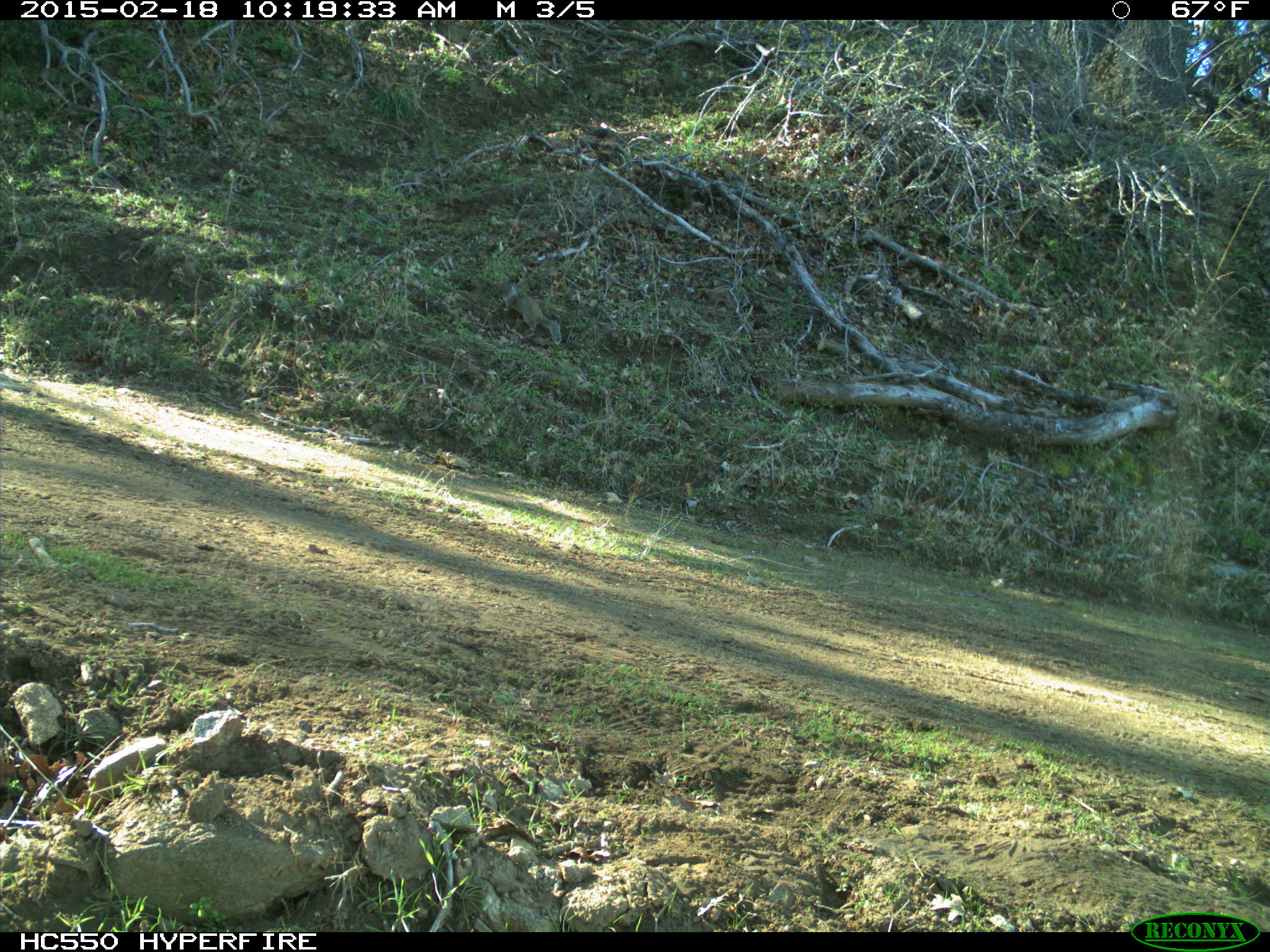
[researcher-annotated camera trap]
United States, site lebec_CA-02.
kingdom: Animalia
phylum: Chordata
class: Mammalia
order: Rodentia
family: Sciuridae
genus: Otospermophilus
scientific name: Otospermophilus beecheyi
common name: california ground squirrel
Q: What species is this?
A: Otospermophilus beecheyi (california ground squirrel).